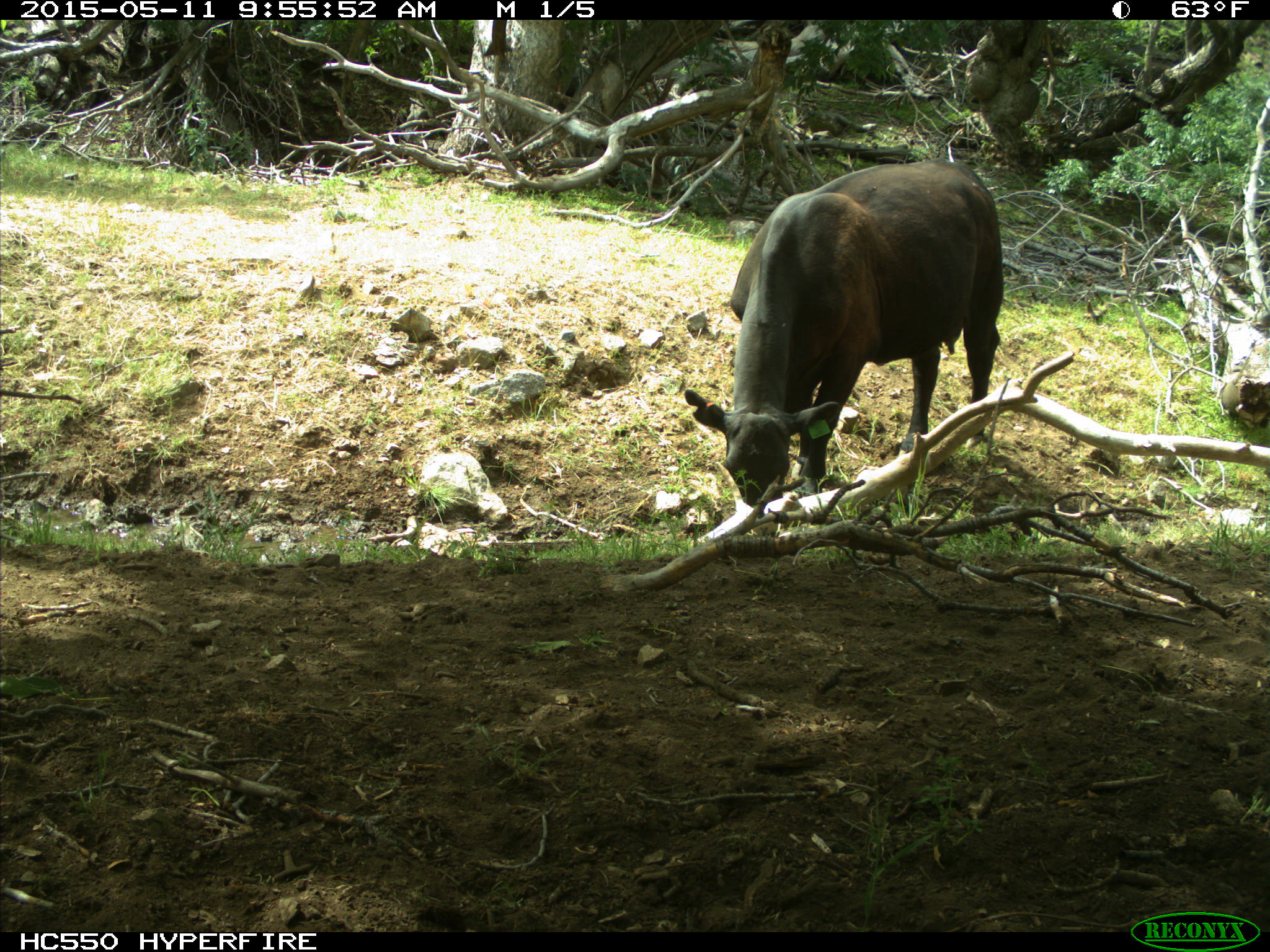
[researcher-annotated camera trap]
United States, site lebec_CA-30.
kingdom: Animalia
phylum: Chordata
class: Mammalia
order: Artiodactyla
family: Bovidae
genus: Bos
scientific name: Bos taurus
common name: domestic cow